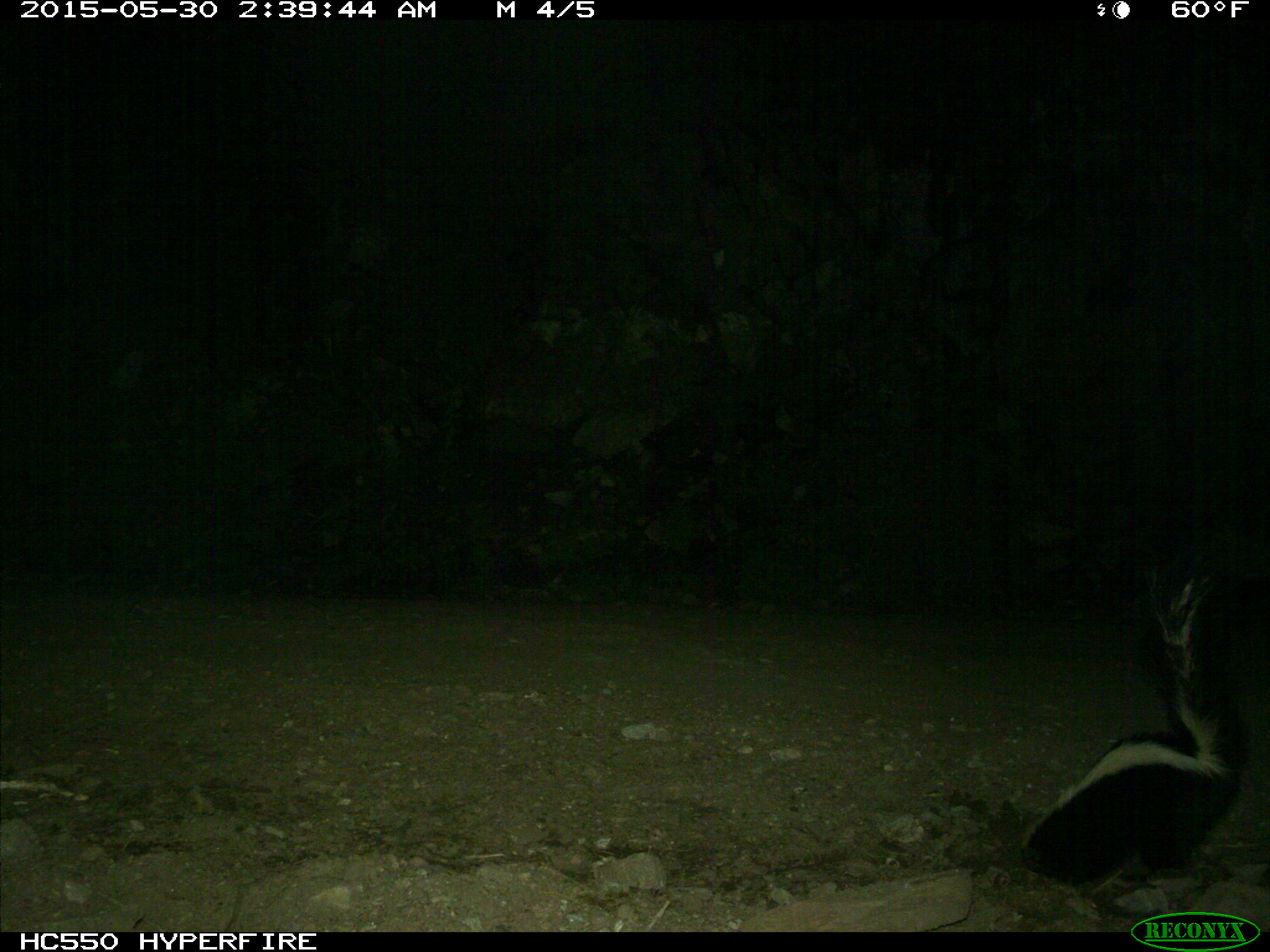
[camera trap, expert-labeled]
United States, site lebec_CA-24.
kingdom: Animalia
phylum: Chordata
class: Mammalia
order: Carnivora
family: Mephitidae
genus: Mephitis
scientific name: Mephitis mephitis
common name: striped skunk